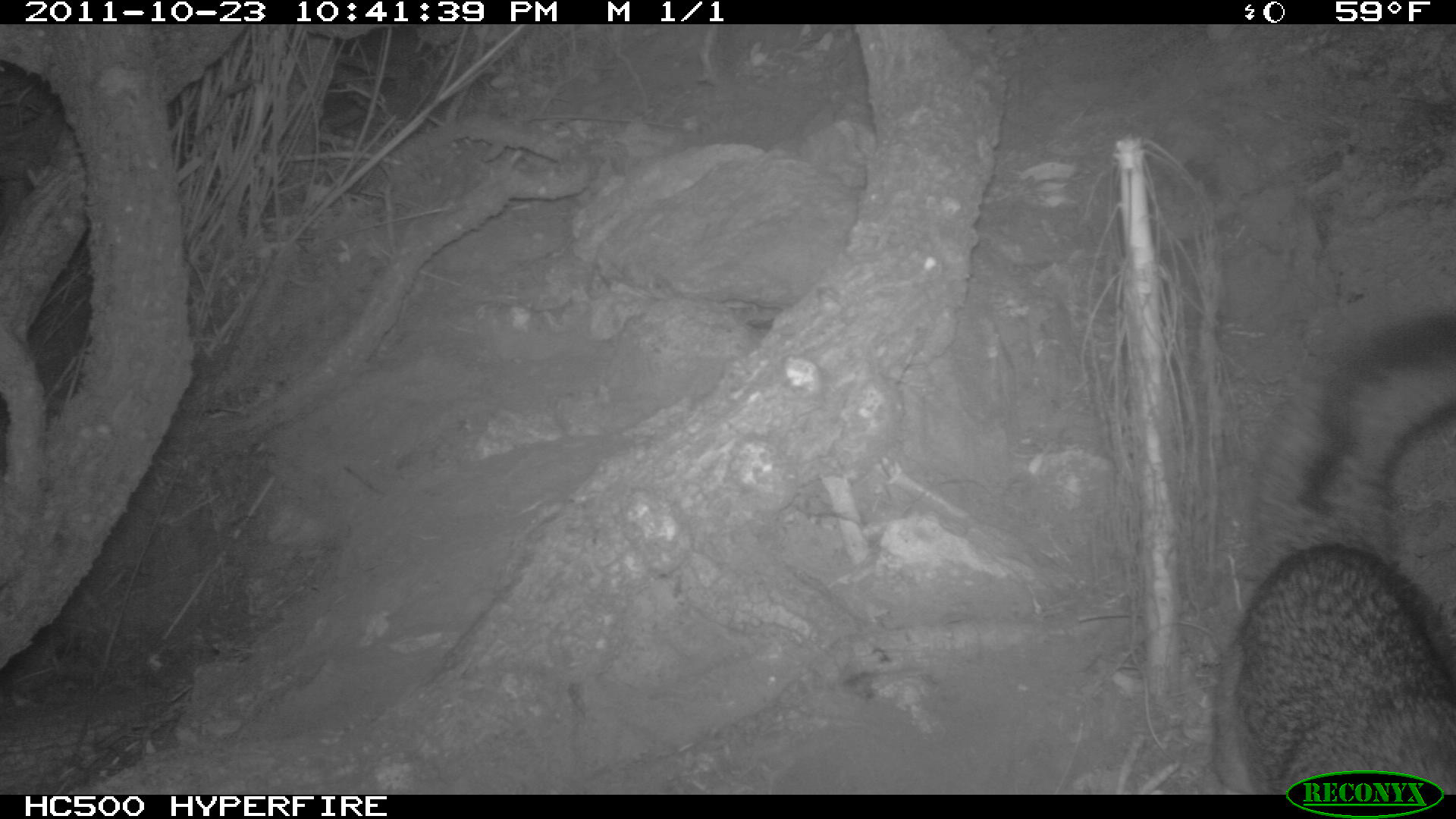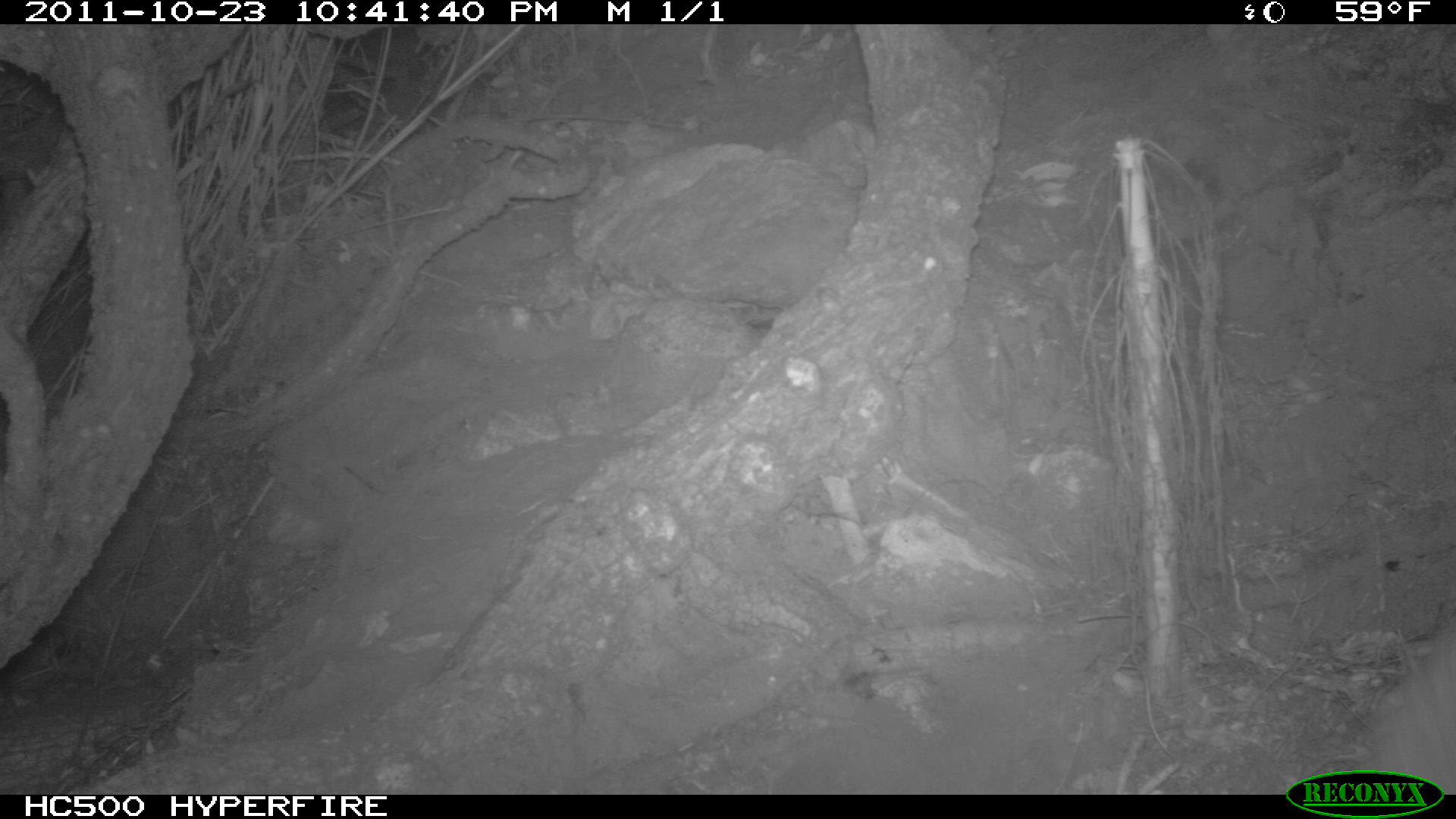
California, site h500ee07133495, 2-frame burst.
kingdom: Animalia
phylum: Chordata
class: Mammalia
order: Carnivora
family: Canidae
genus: Urocyon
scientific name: Urocyon littoralis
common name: island fox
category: fox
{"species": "fox (island fox) (Urocyon littoralis)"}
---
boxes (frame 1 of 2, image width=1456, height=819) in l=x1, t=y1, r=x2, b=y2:
fox: l=1211, t=311, r=1455, b=794